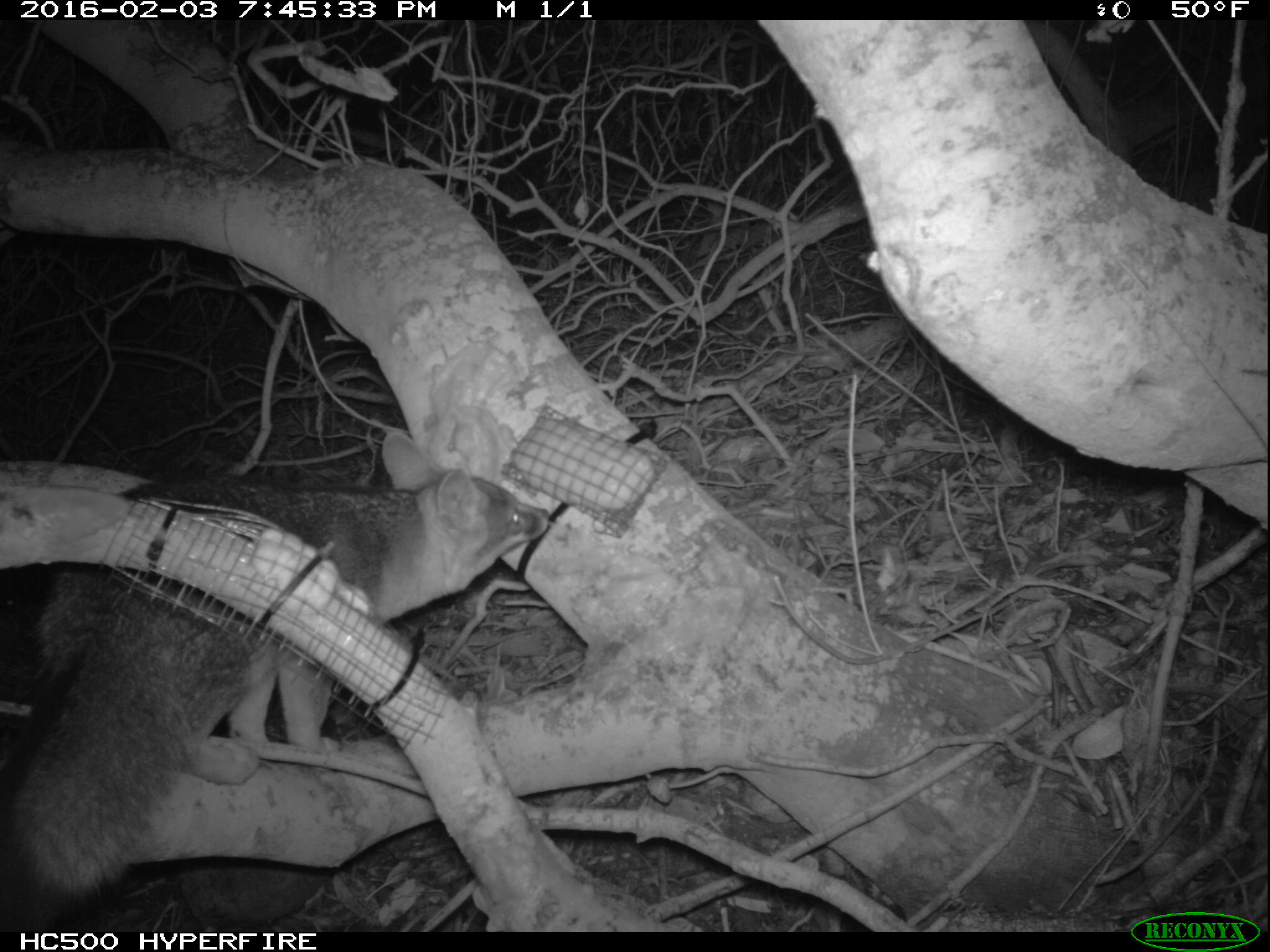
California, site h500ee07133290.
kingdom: Animalia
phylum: Chordata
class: Mammalia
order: Carnivora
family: Canidae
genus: Urocyon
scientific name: Urocyon littoralis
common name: island fox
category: fox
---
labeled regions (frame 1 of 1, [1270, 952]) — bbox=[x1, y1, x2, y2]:
fox: bbox=[0, 431, 553, 930]